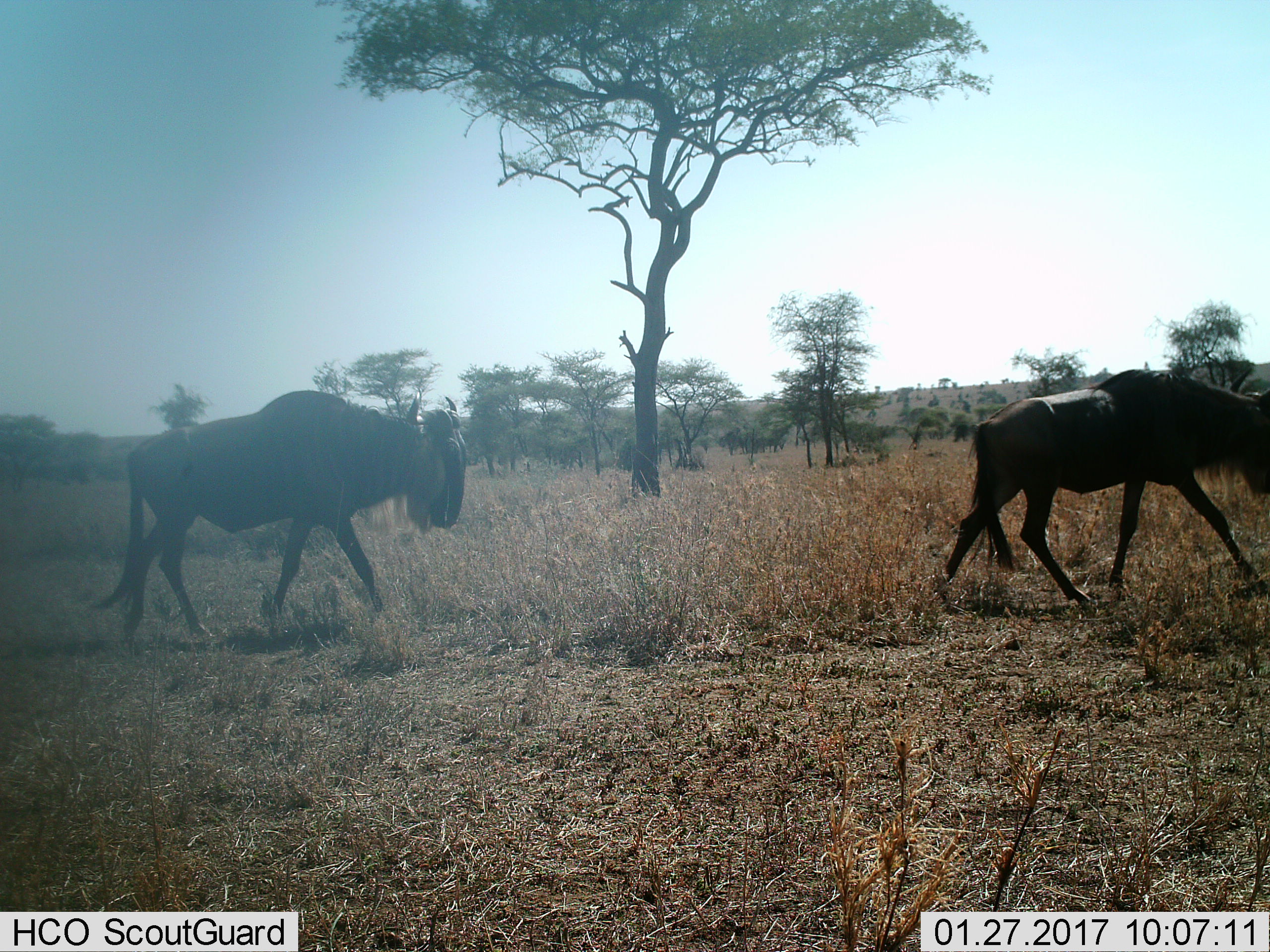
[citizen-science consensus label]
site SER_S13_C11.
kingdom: Animalia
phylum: Chordata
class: Mammalia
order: Artiodactyla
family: Bovidae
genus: Connochaetes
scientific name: Connochaetes taurinus taurinus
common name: blue wildebeest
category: wildebeestblue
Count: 2.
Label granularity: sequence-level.